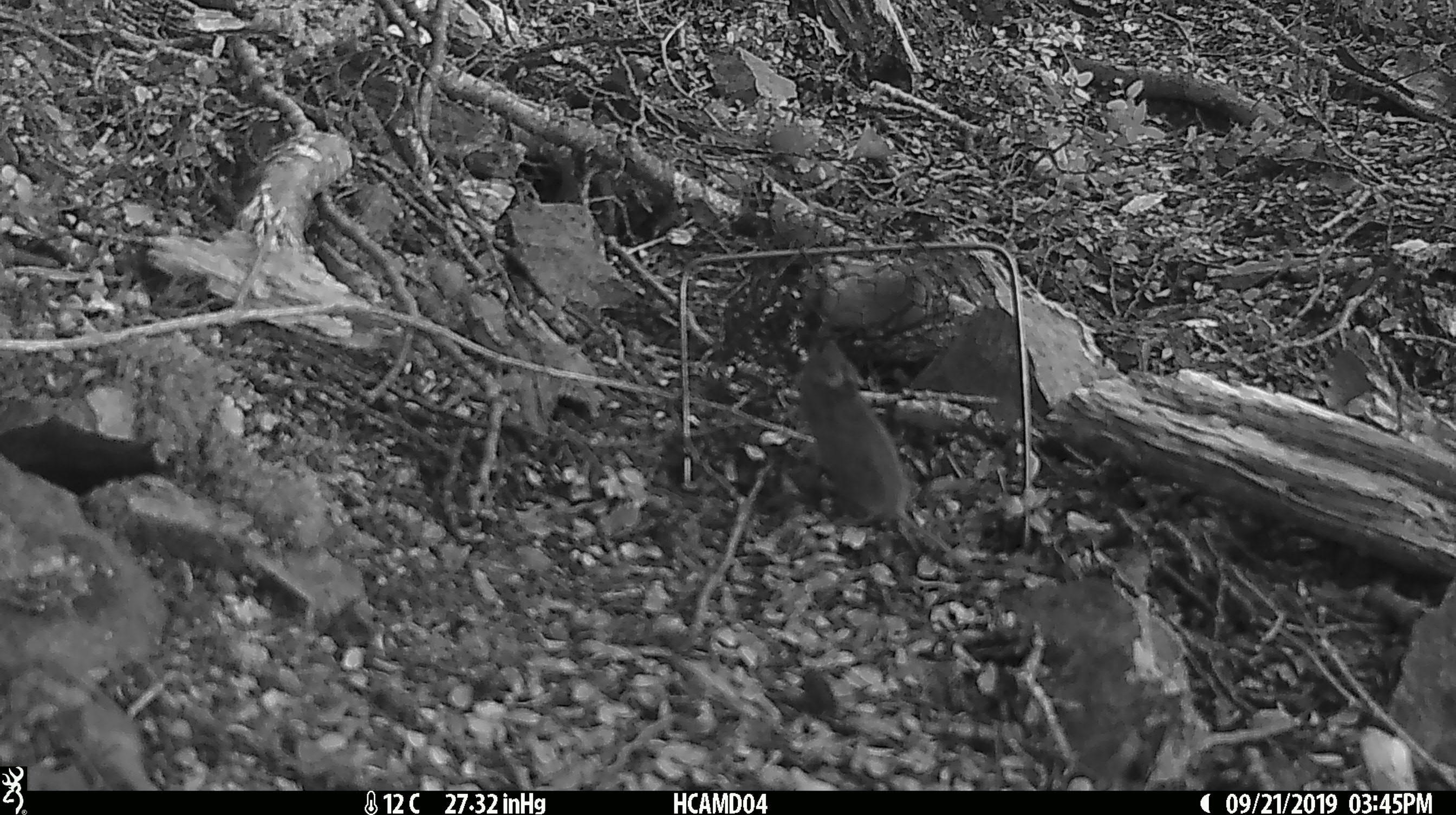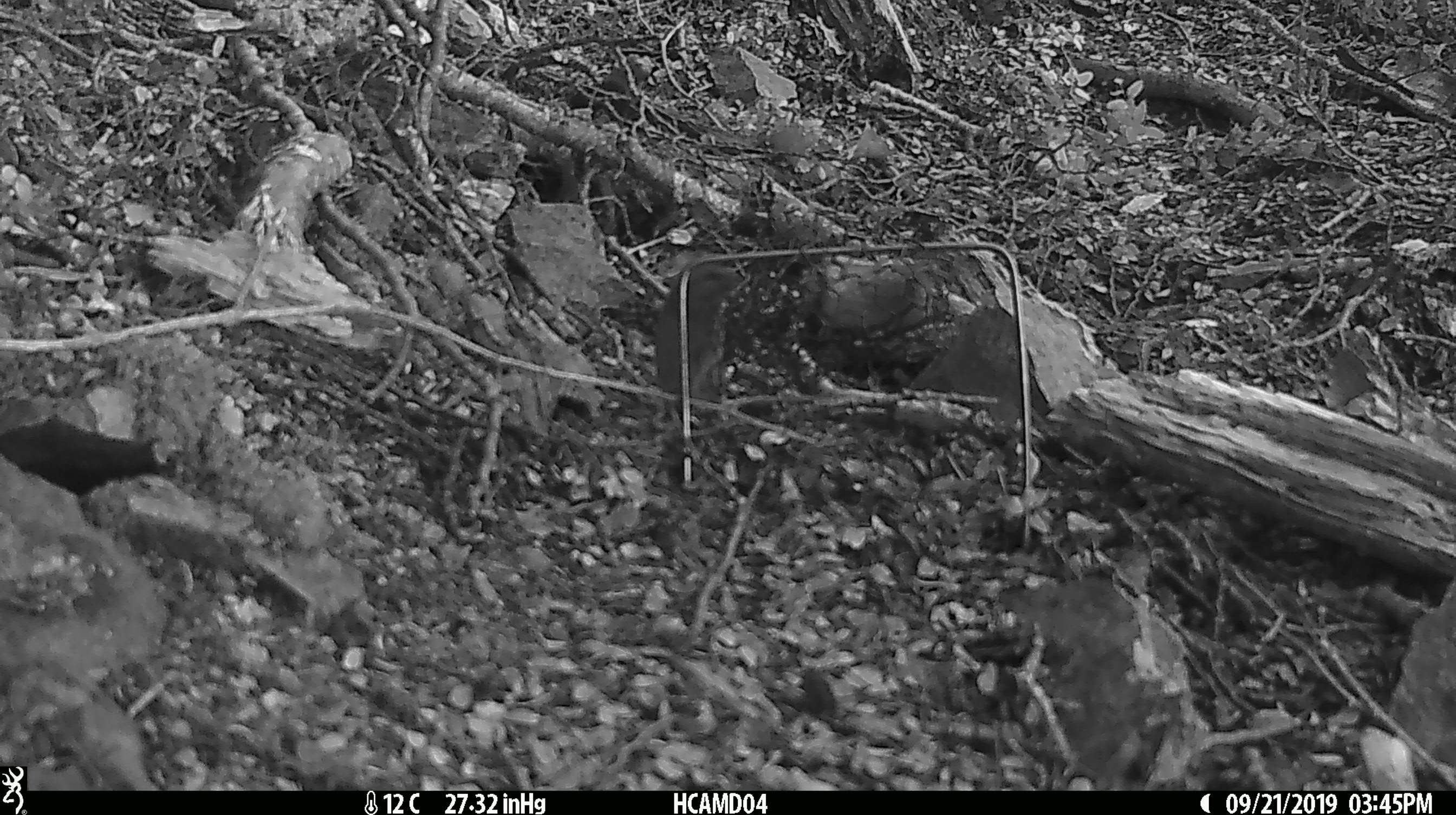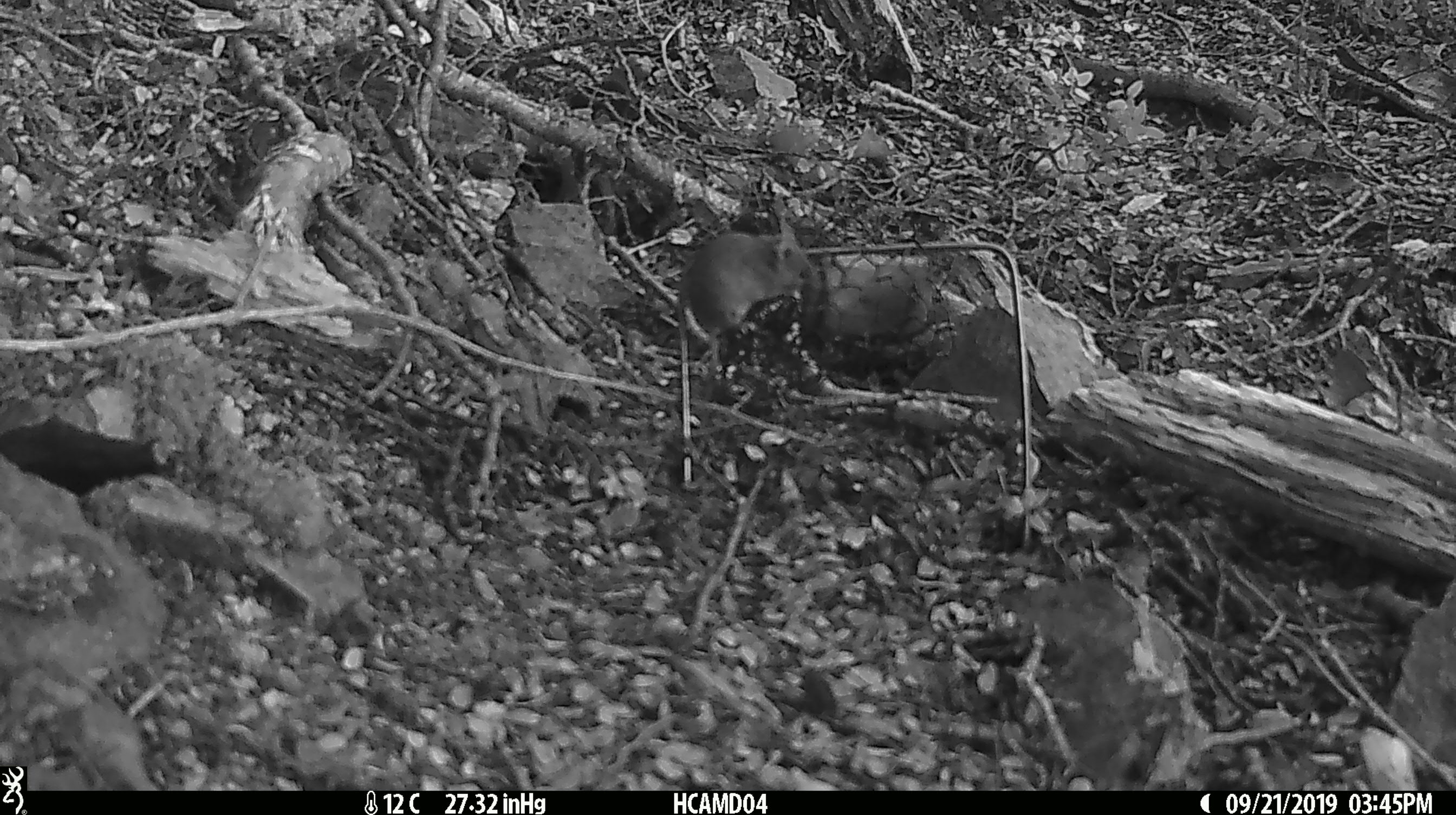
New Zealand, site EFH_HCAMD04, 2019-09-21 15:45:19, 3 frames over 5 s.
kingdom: Animalia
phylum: Chordata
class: Mammalia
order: Rodentia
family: Muridae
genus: Mus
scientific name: Mus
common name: mouse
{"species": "mouse (Mus)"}